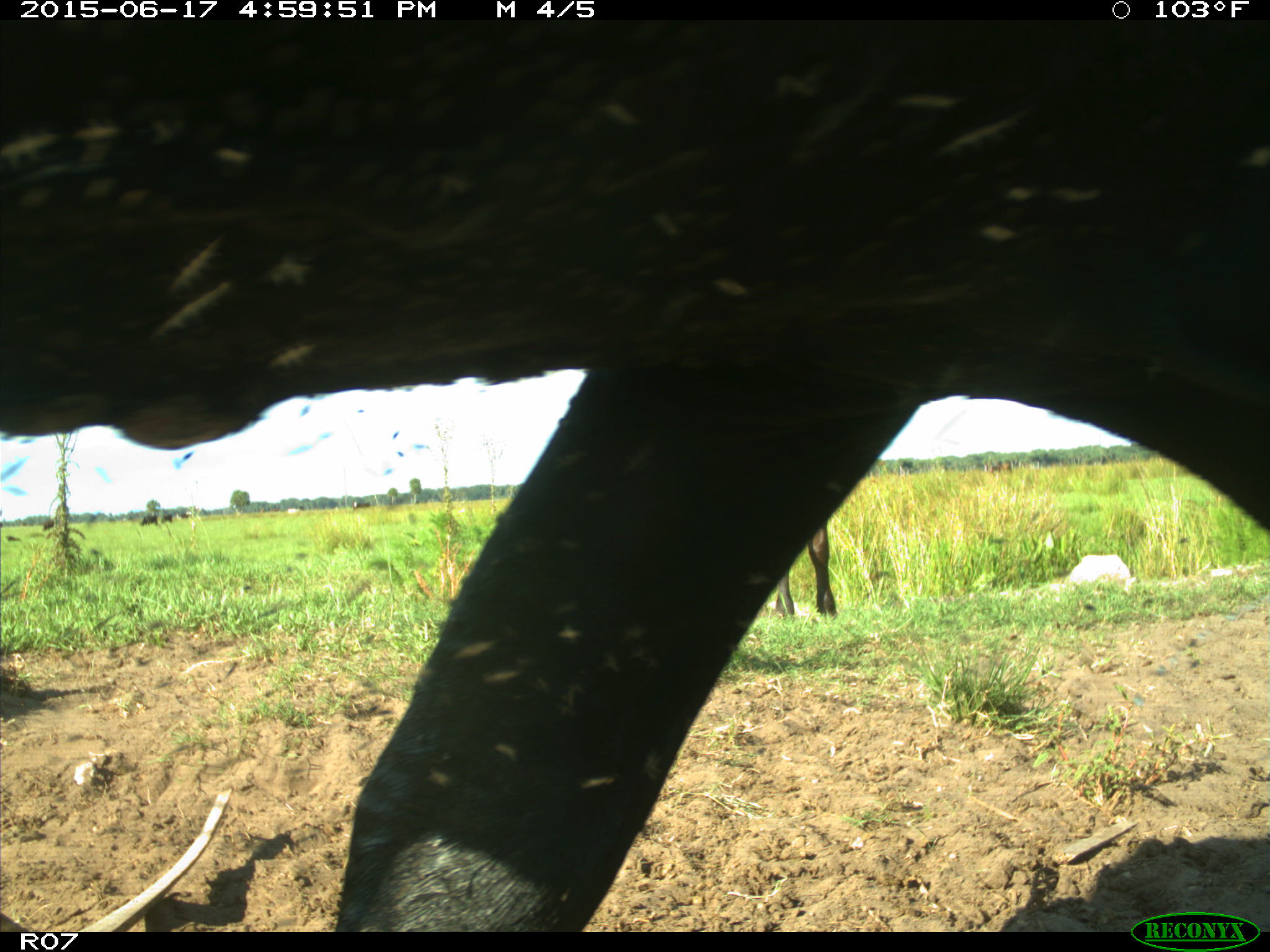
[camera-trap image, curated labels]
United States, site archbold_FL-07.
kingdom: Animalia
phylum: Chordata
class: Mammalia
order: Artiodactyla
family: Bovidae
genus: Bos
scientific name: Bos taurus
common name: domestic cow